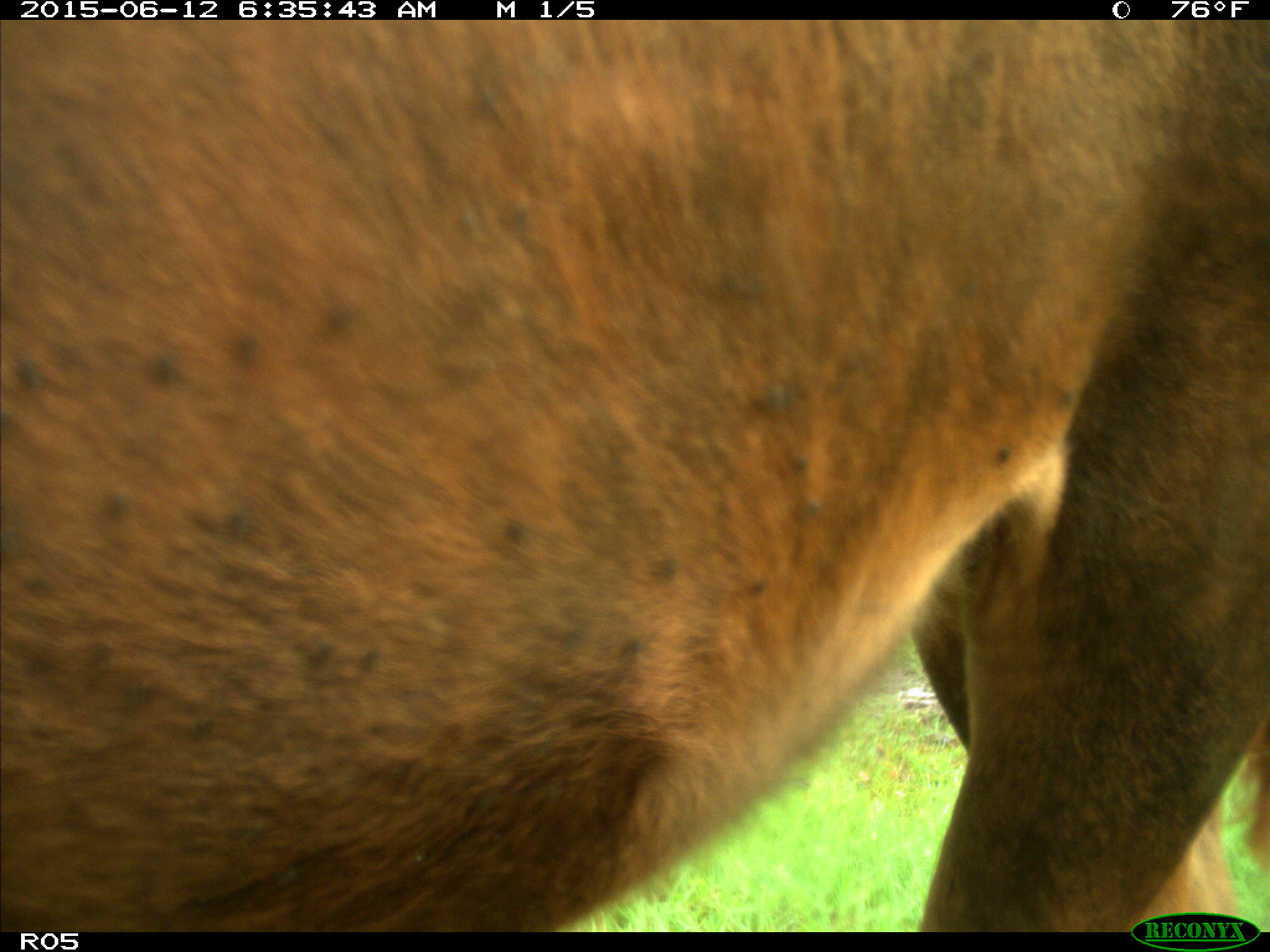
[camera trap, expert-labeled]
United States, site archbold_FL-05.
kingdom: Animalia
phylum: Chordata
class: Mammalia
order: Artiodactyla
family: Bovidae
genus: Bos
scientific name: Bos taurus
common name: domestic cow